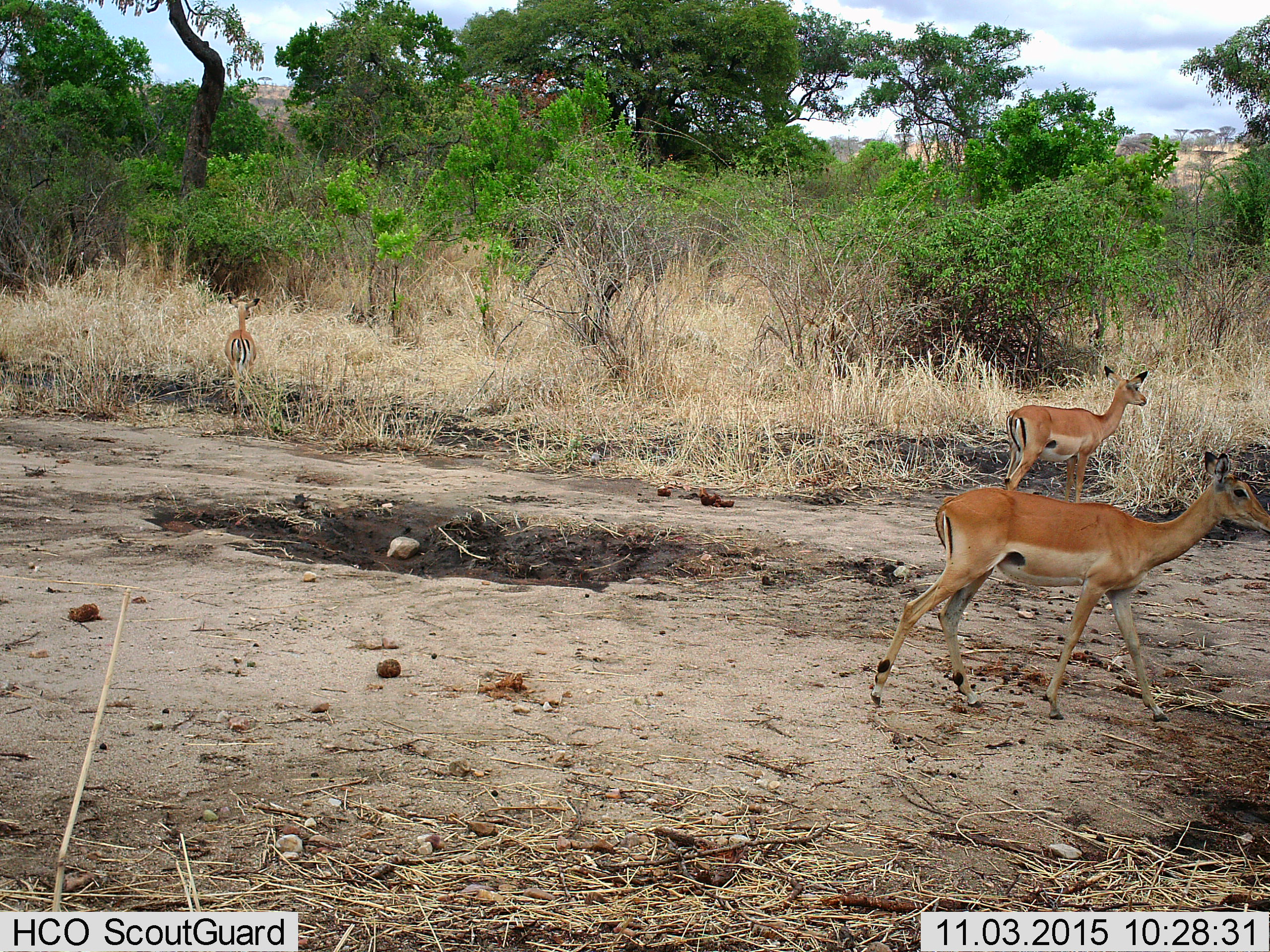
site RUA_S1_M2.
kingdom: Animalia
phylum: Chordata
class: Mammalia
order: Artiodactyla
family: Bovidae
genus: Aepyceros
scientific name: Aepyceros melampus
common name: impala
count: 2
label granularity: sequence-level